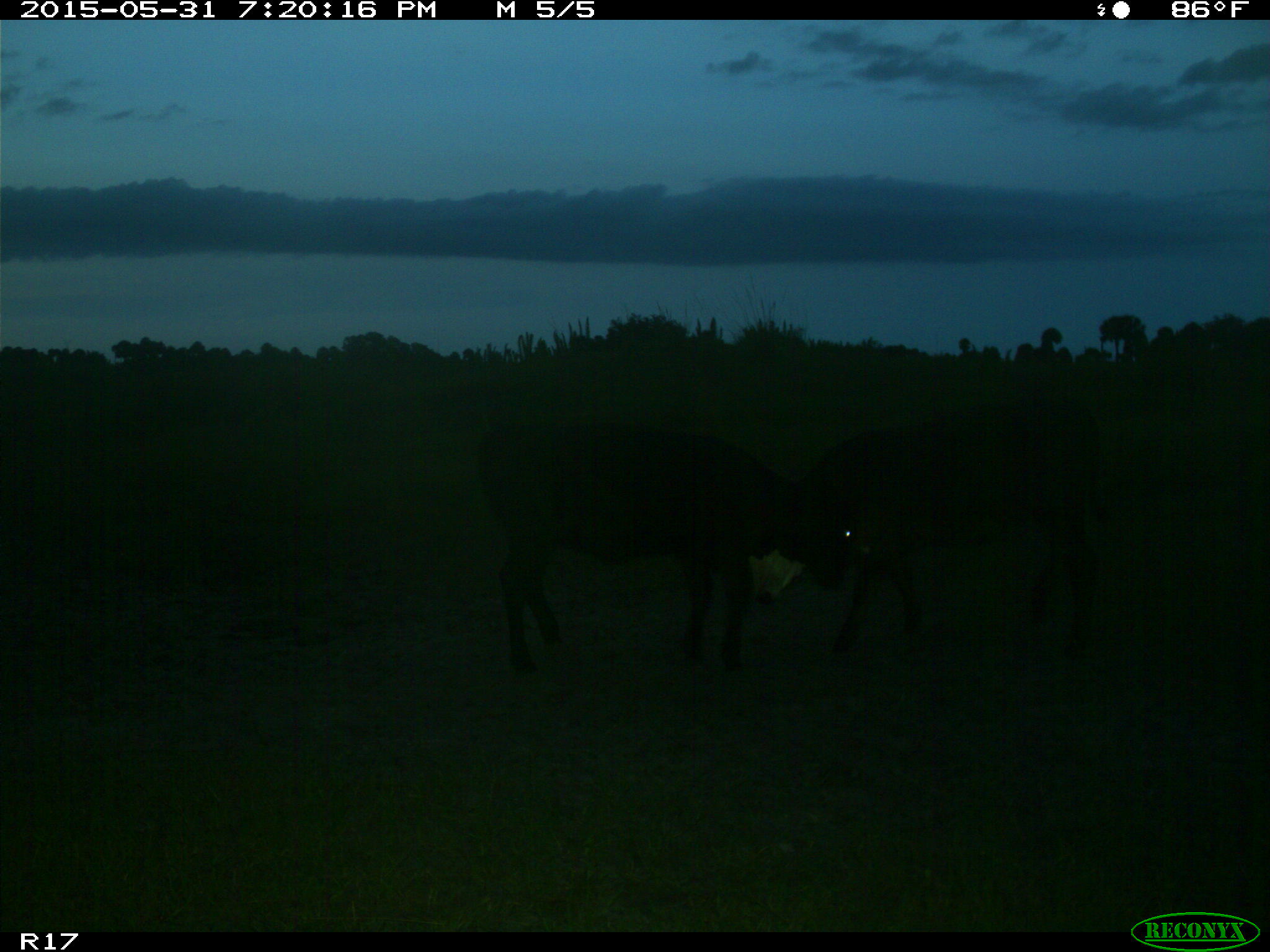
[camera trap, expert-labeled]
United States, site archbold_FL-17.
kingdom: Animalia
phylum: Chordata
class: Mammalia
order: Artiodactyla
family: Bovidae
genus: Bos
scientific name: Bos taurus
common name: domestic cow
Bos taurus (domestic cow).